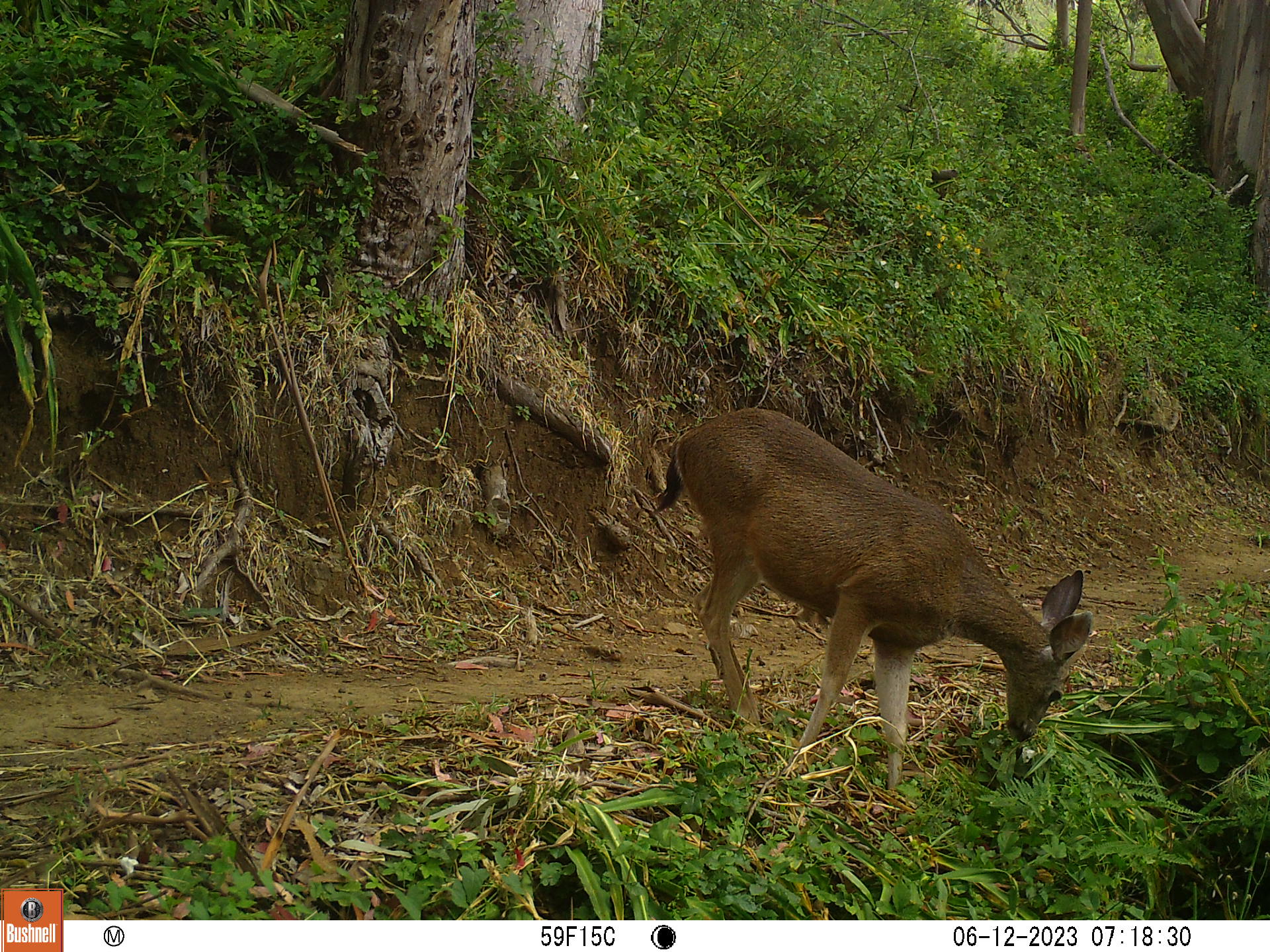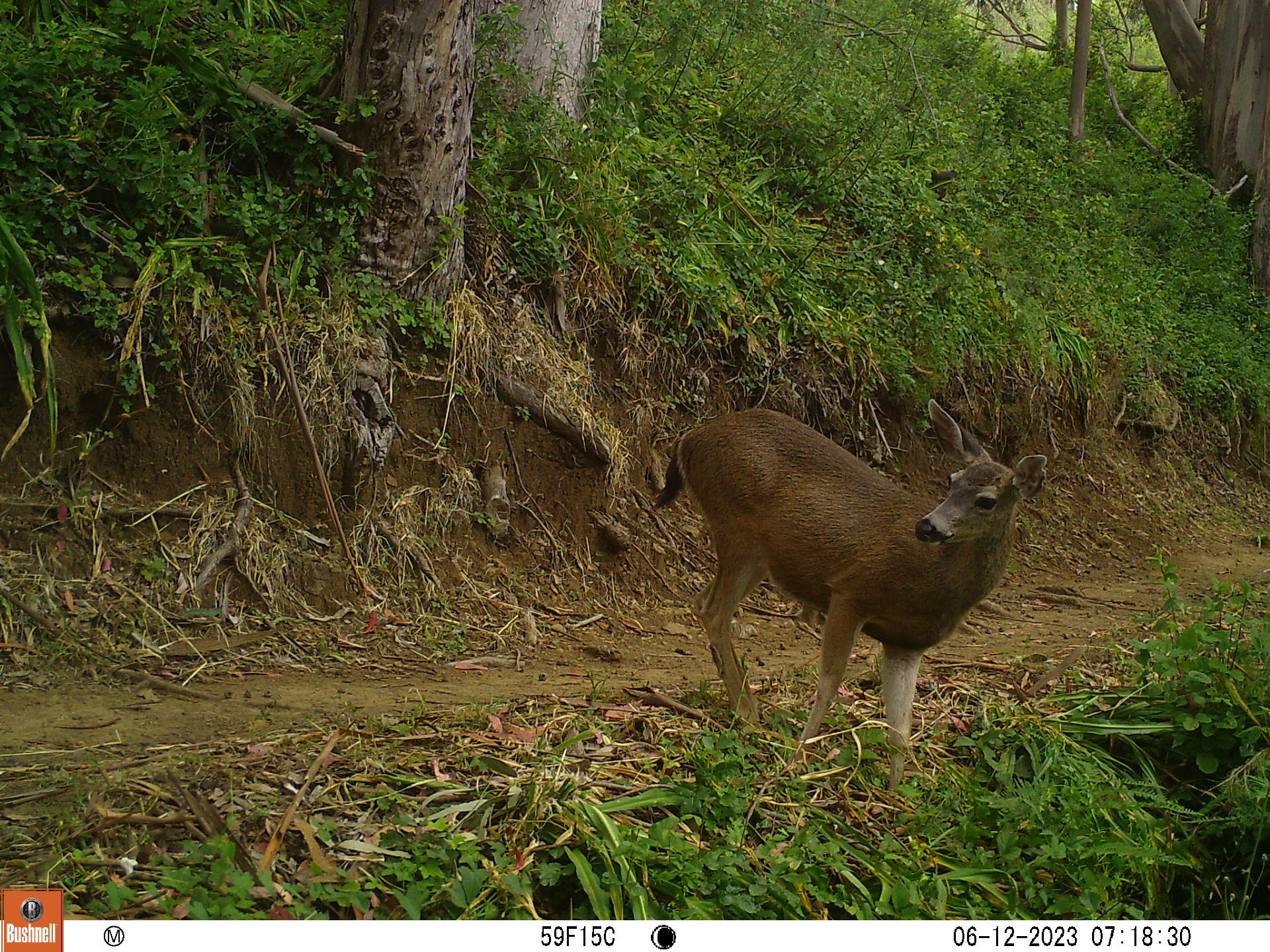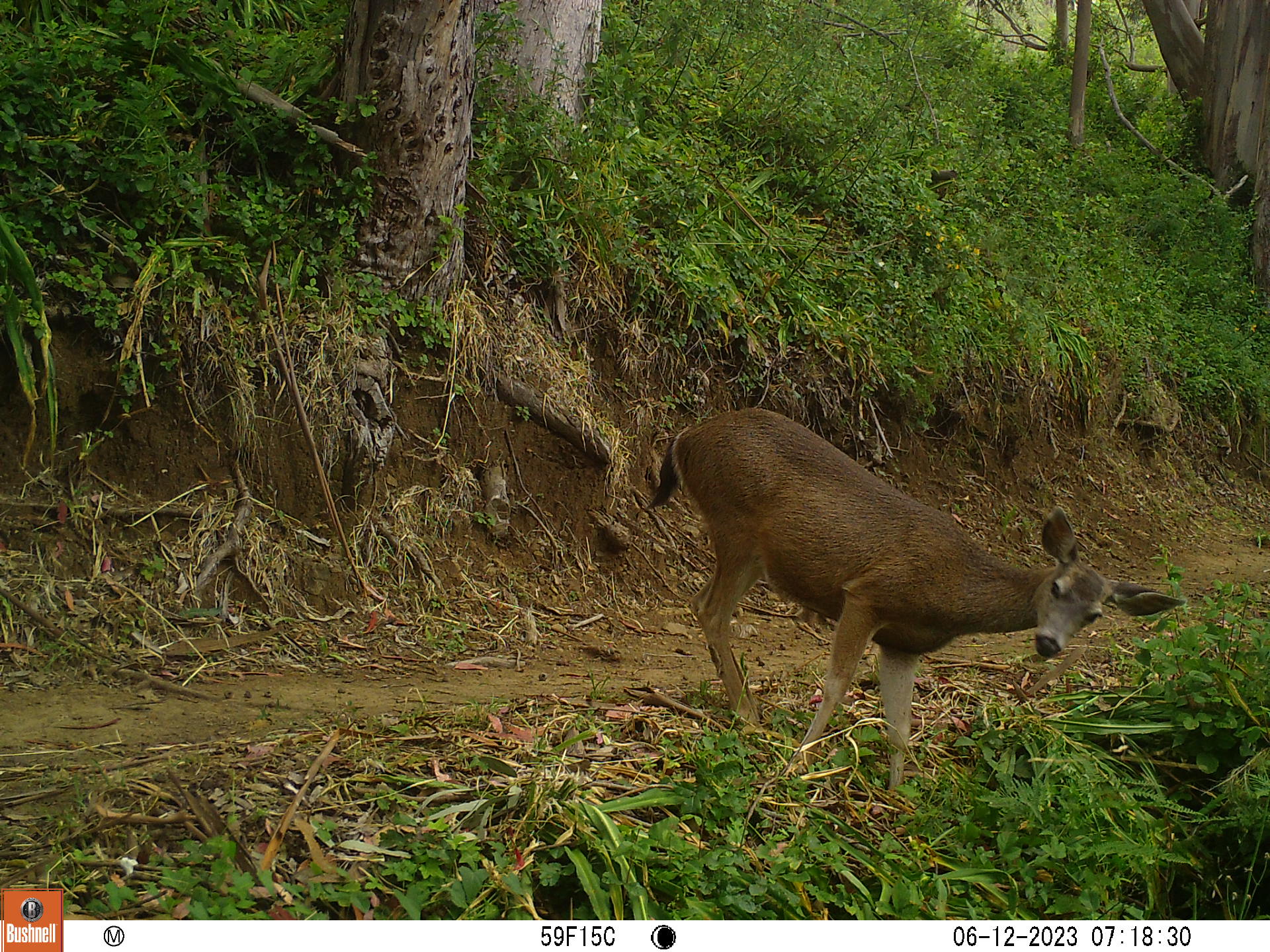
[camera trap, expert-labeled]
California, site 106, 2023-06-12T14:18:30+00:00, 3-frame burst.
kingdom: Animalia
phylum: Chordata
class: Mammalia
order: Artiodactyla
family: Cervidae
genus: Odocoileus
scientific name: Odocoileus hemionus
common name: mule deer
Mule deer (Odocoileus hemionus).